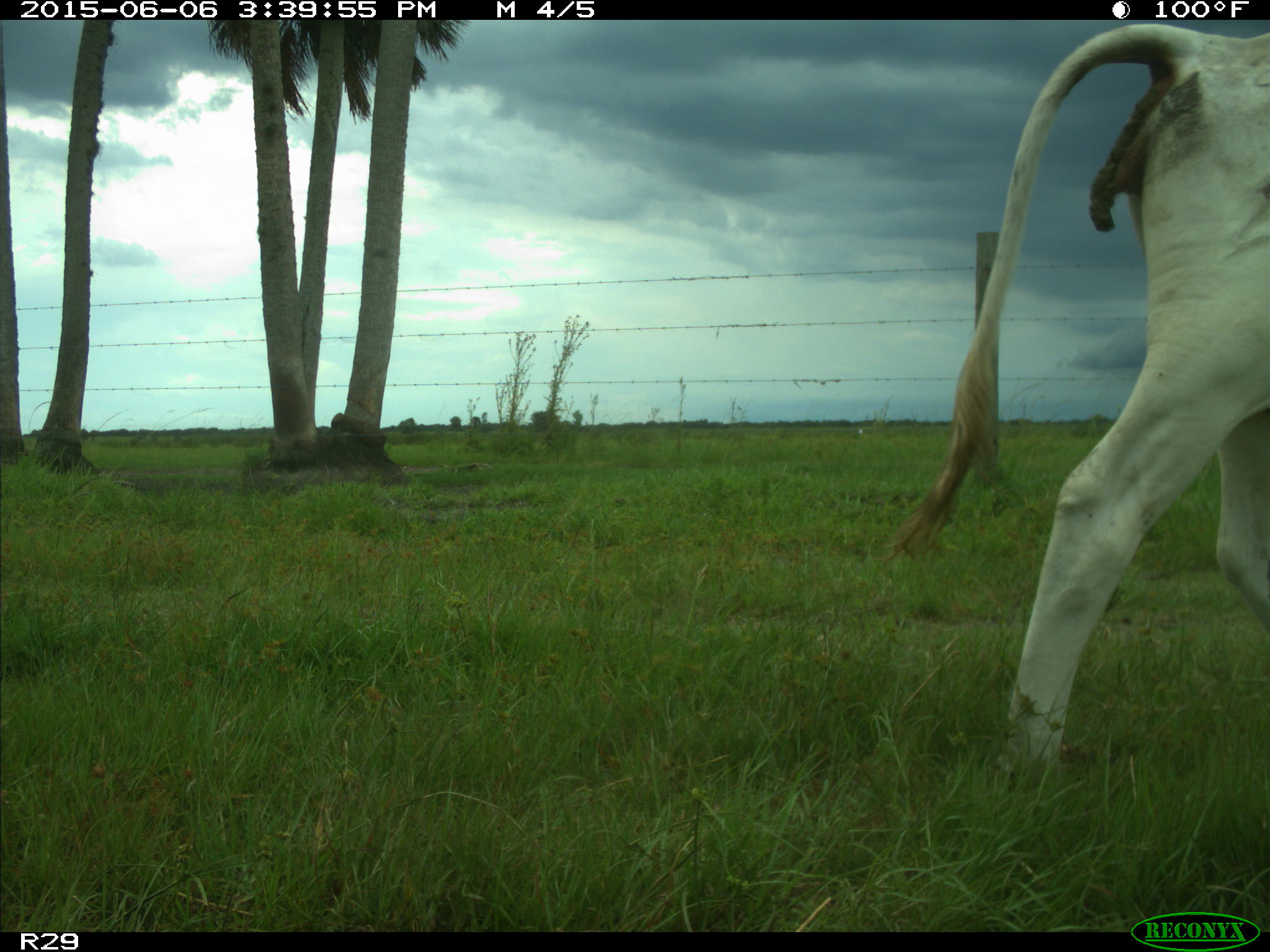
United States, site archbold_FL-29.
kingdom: Animalia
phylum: Chordata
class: Mammalia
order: Artiodactyla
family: Bovidae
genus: Bos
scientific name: Bos taurus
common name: domestic cow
Bos taurus (domestic cow).